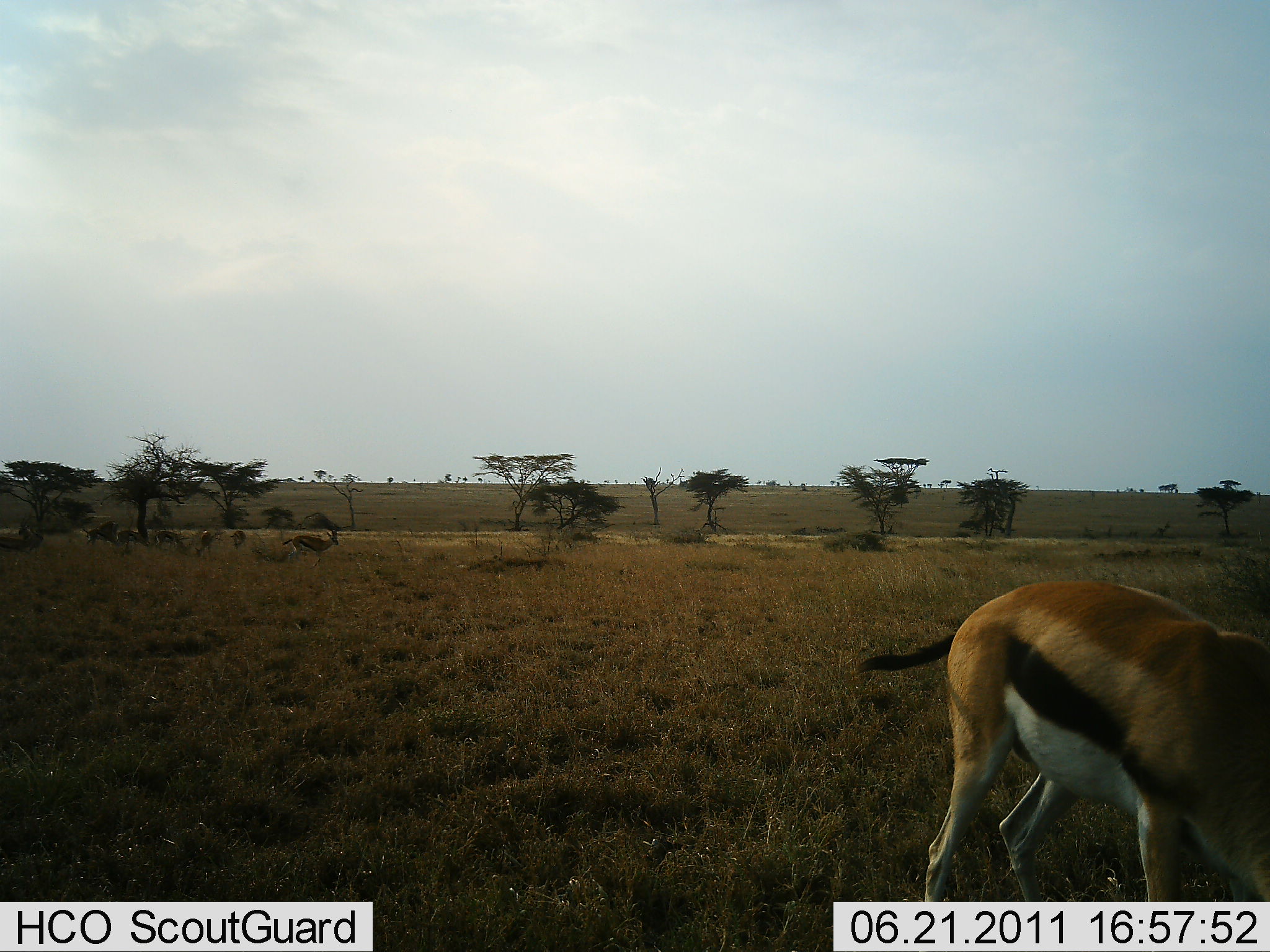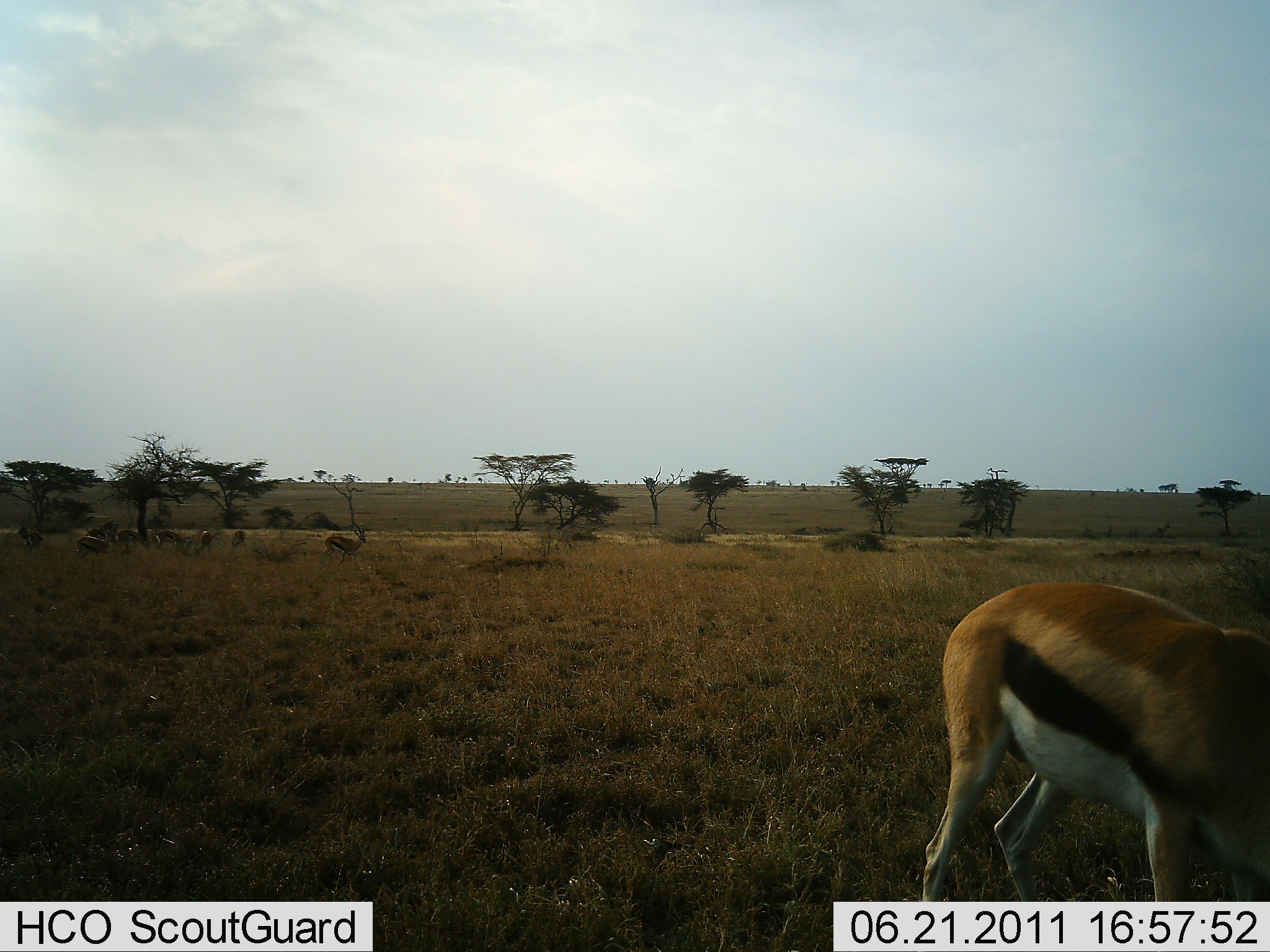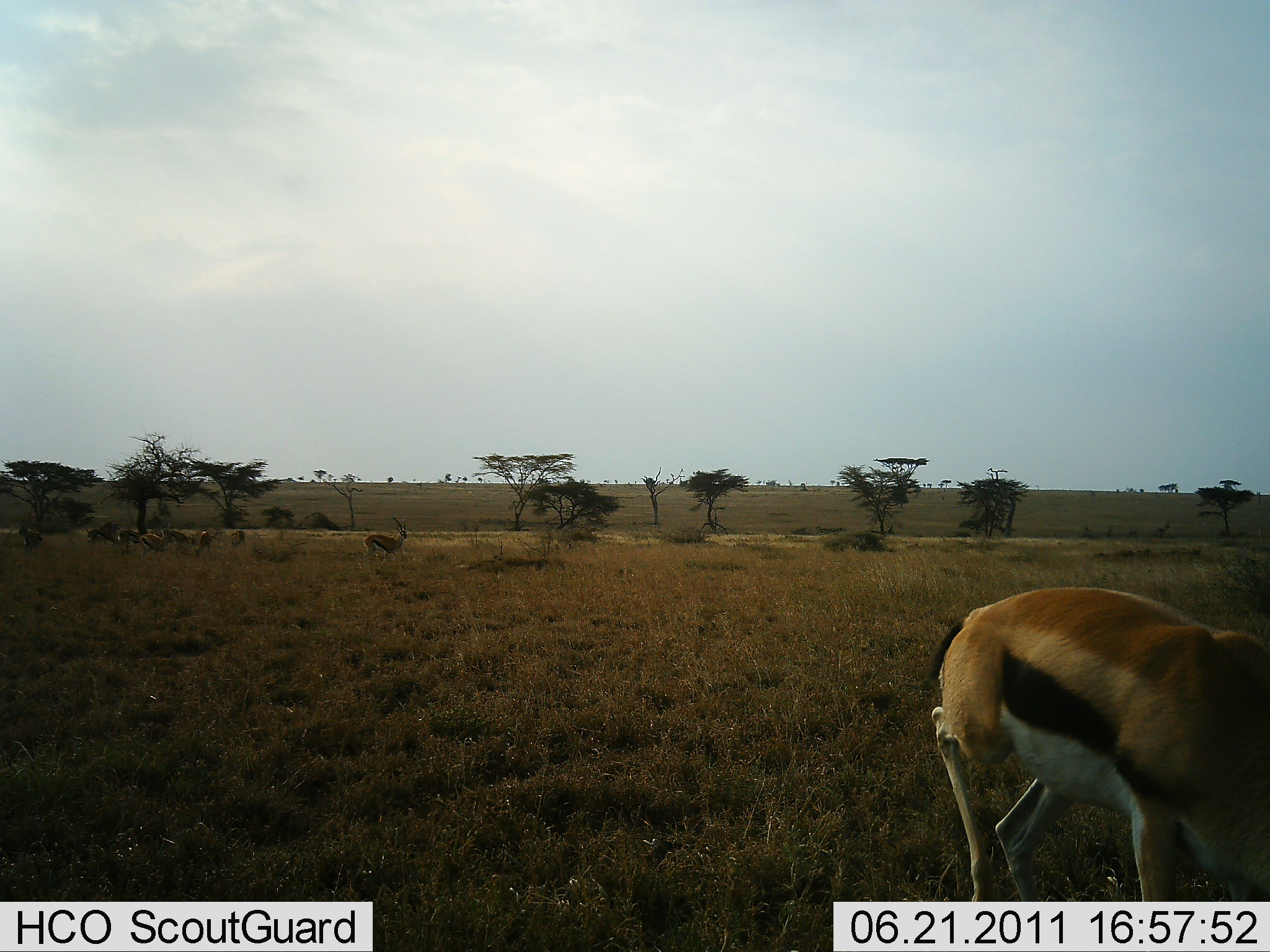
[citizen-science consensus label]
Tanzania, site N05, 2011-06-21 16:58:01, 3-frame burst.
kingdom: Animalia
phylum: Chordata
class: Mammalia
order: Artiodactyla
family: Bovidae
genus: Eudorcas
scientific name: Eudorcas thomsonii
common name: thomson's gazelle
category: gazellethomsons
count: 7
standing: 54%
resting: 8%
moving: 77%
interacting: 0%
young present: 0%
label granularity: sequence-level